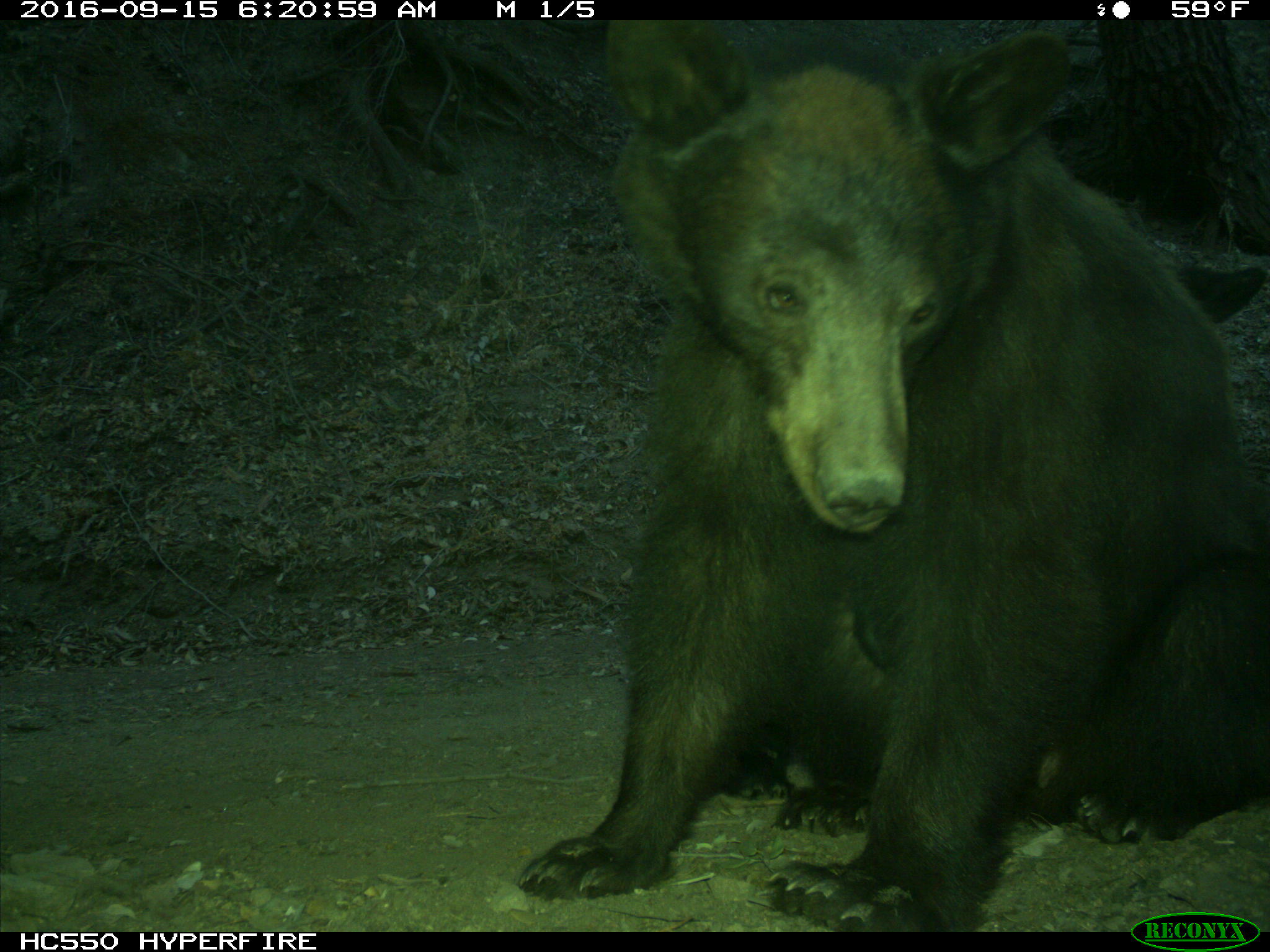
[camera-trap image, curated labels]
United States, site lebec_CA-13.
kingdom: Animalia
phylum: Chordata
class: Mammalia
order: Carnivora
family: Ursidae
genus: Ursus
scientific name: Ursus americanus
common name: american black bear